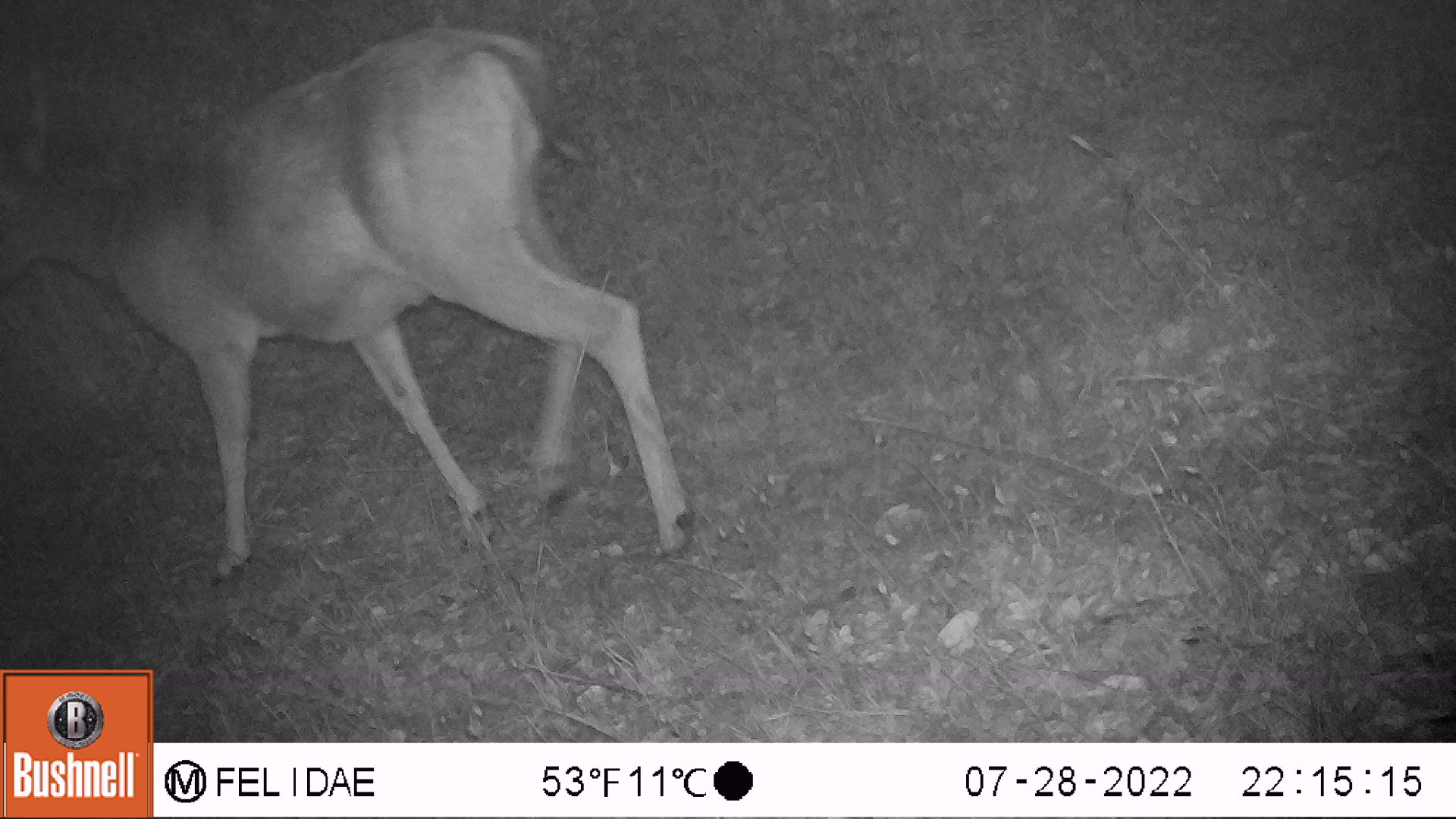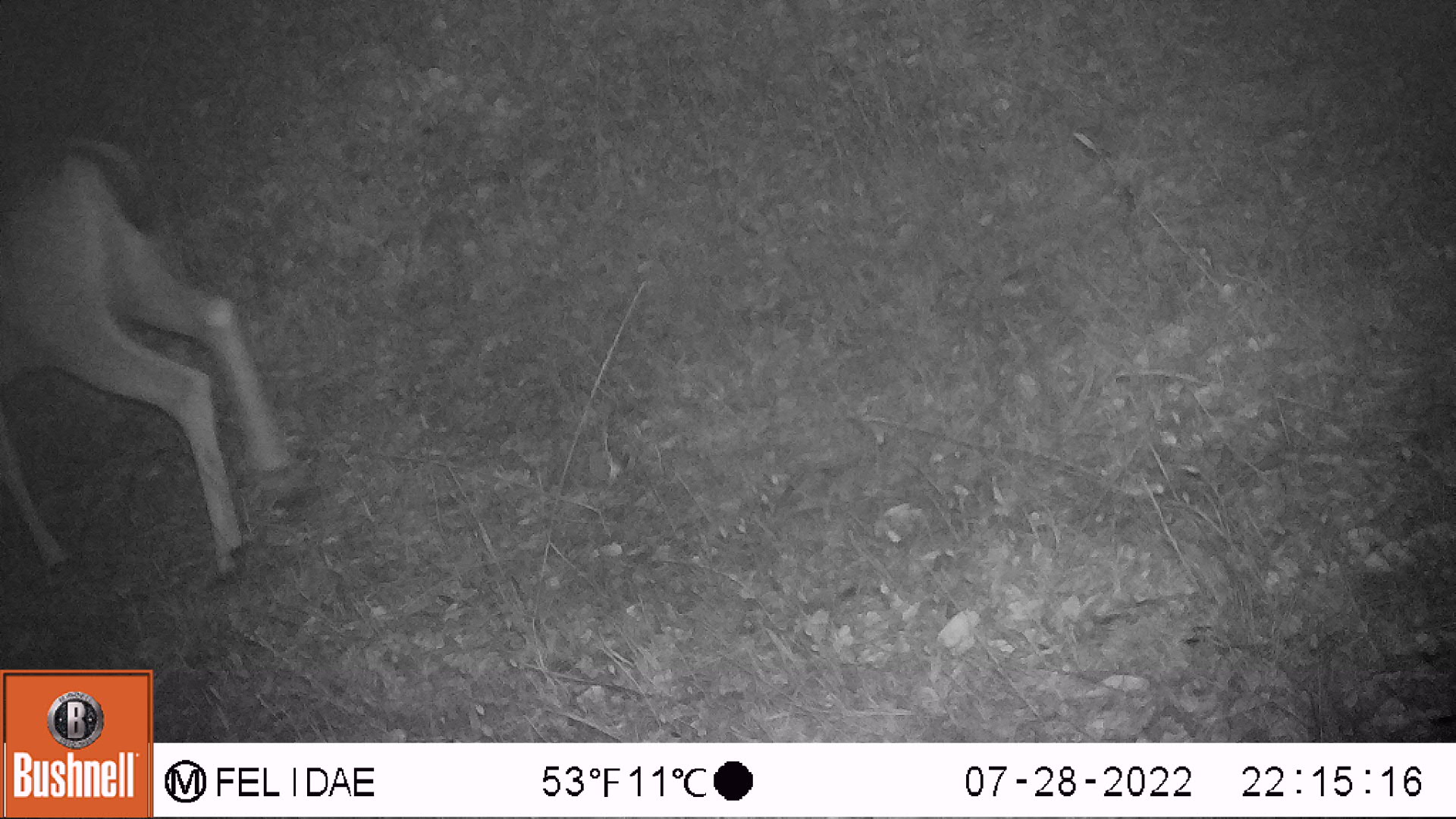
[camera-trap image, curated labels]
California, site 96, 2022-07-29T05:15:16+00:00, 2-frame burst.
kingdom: Animalia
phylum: Chordata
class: Mammalia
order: Artiodactyla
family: Cervidae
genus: Odocoileus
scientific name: Odocoileus hemionus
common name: mule deer